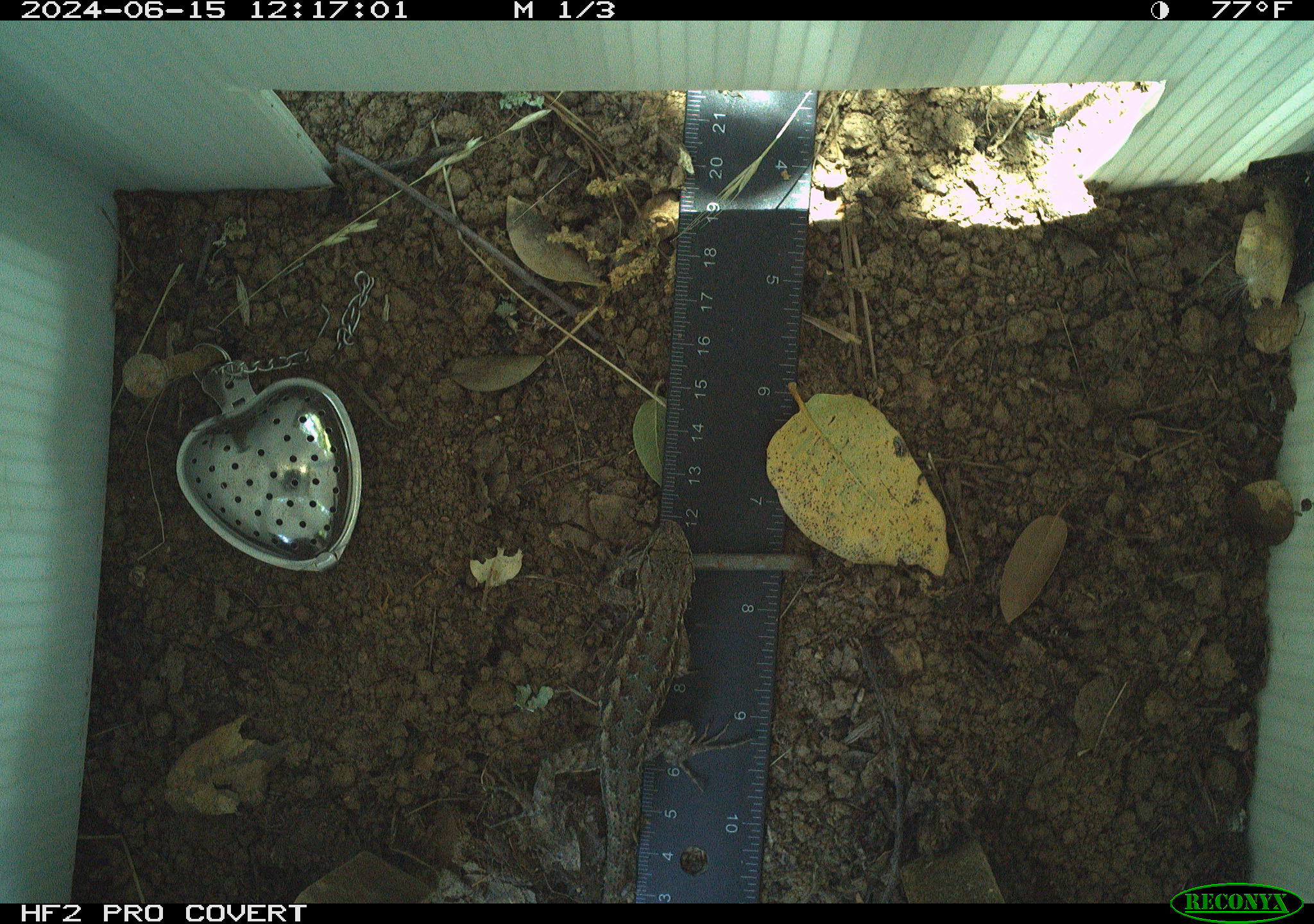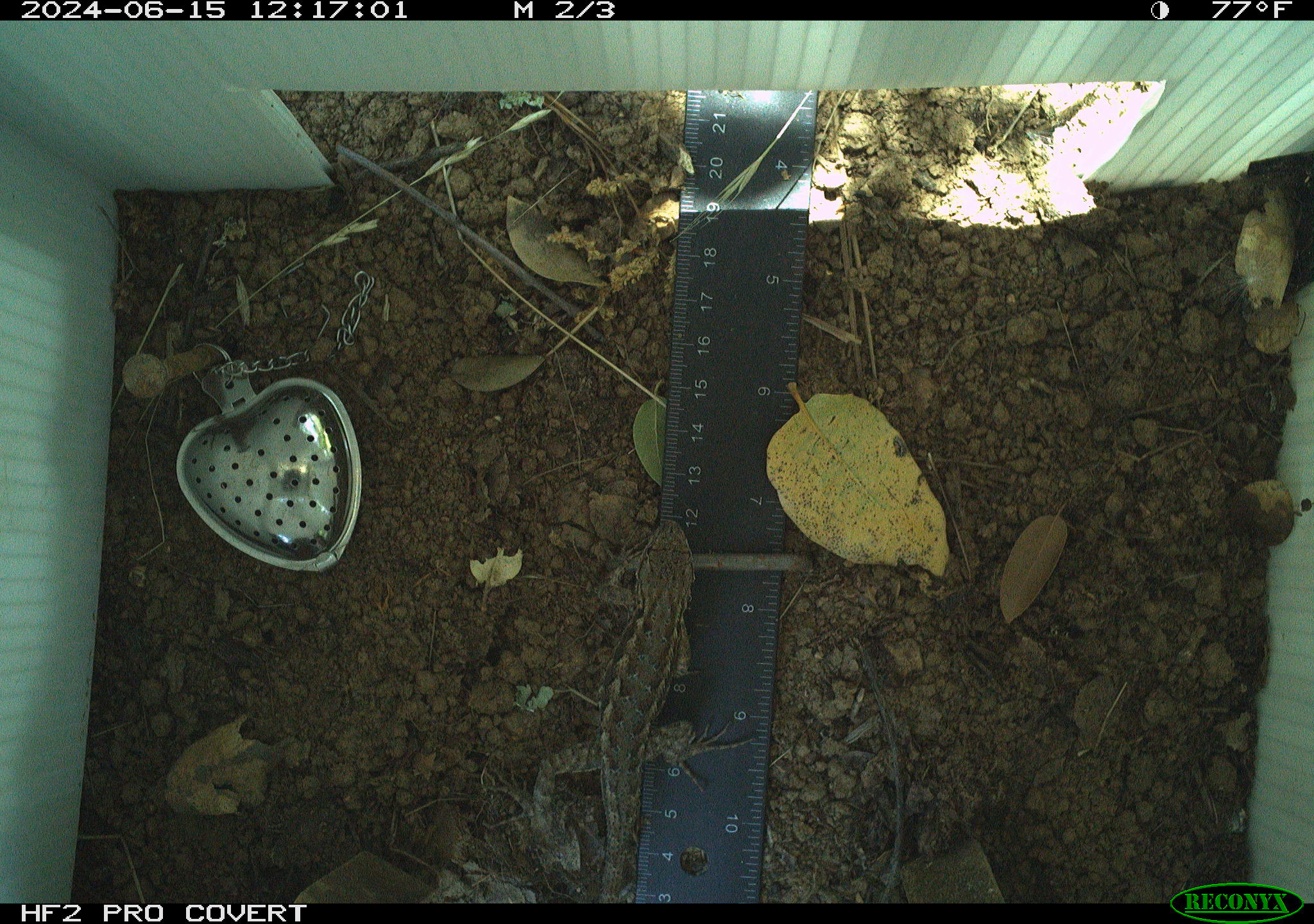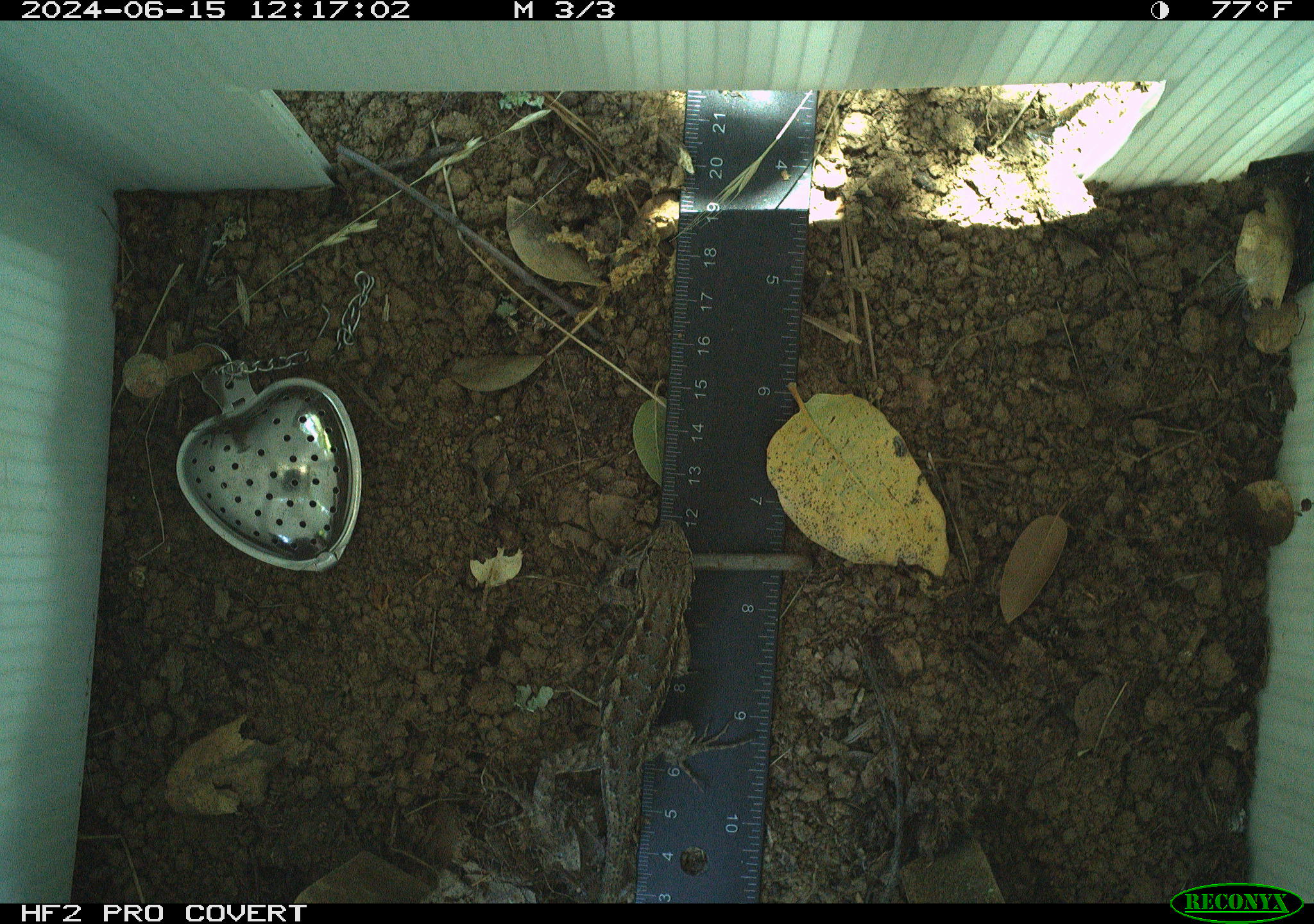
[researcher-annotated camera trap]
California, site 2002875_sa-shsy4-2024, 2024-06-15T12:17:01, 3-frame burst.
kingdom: Animalia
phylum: Chordata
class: Reptilia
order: Squamata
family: Phrynosomatidae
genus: Sceloporus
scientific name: Sceloporus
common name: spiny lizards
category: sceloporus species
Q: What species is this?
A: Sceloporus species (spiny lizards) (Sceloporus).